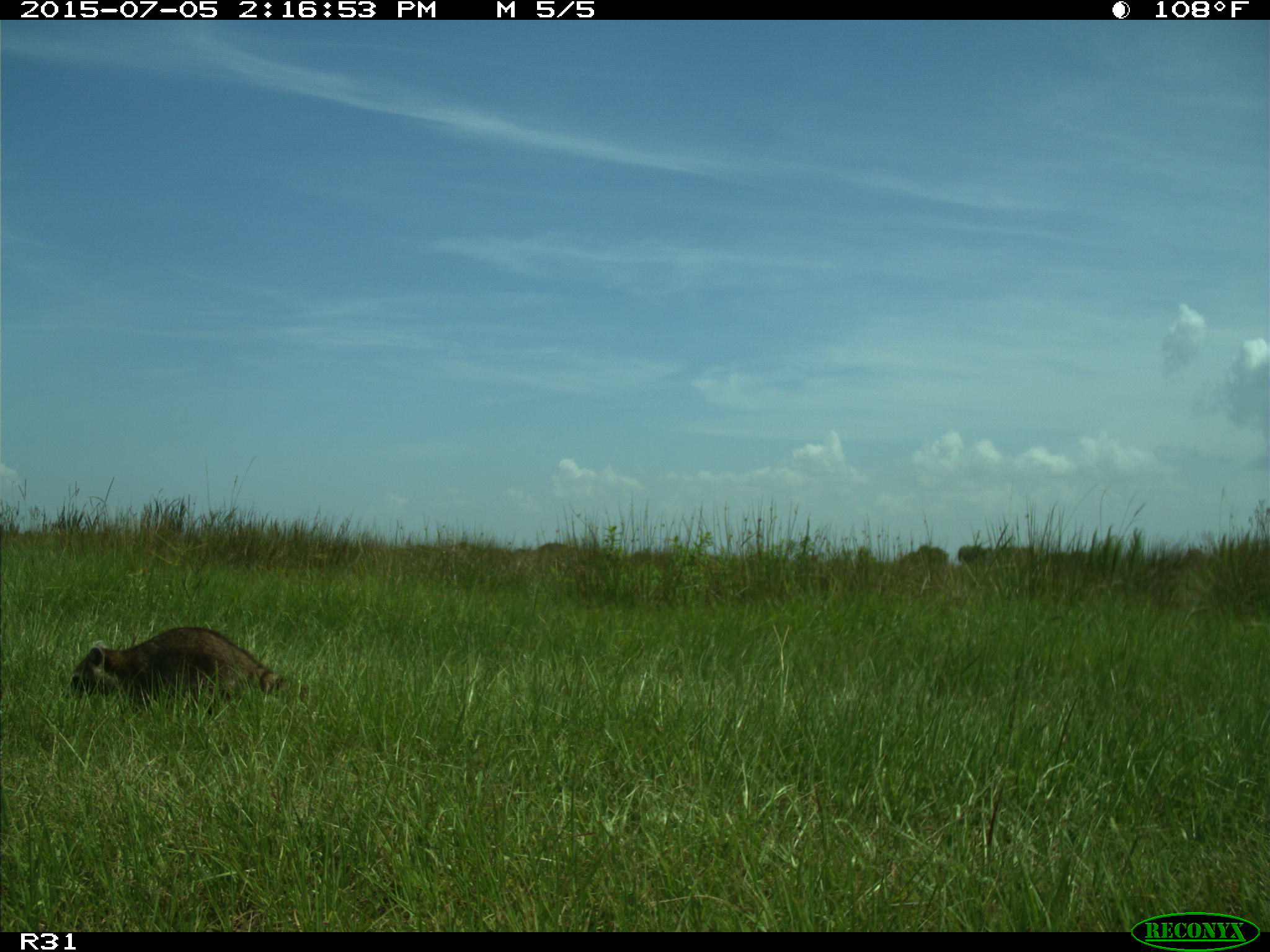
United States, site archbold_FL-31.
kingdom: Animalia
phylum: Chordata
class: Mammalia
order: Carnivora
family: Procyonidae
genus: Procyon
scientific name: Procyon lotor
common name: common raccoon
Procyon lotor (common raccoon).